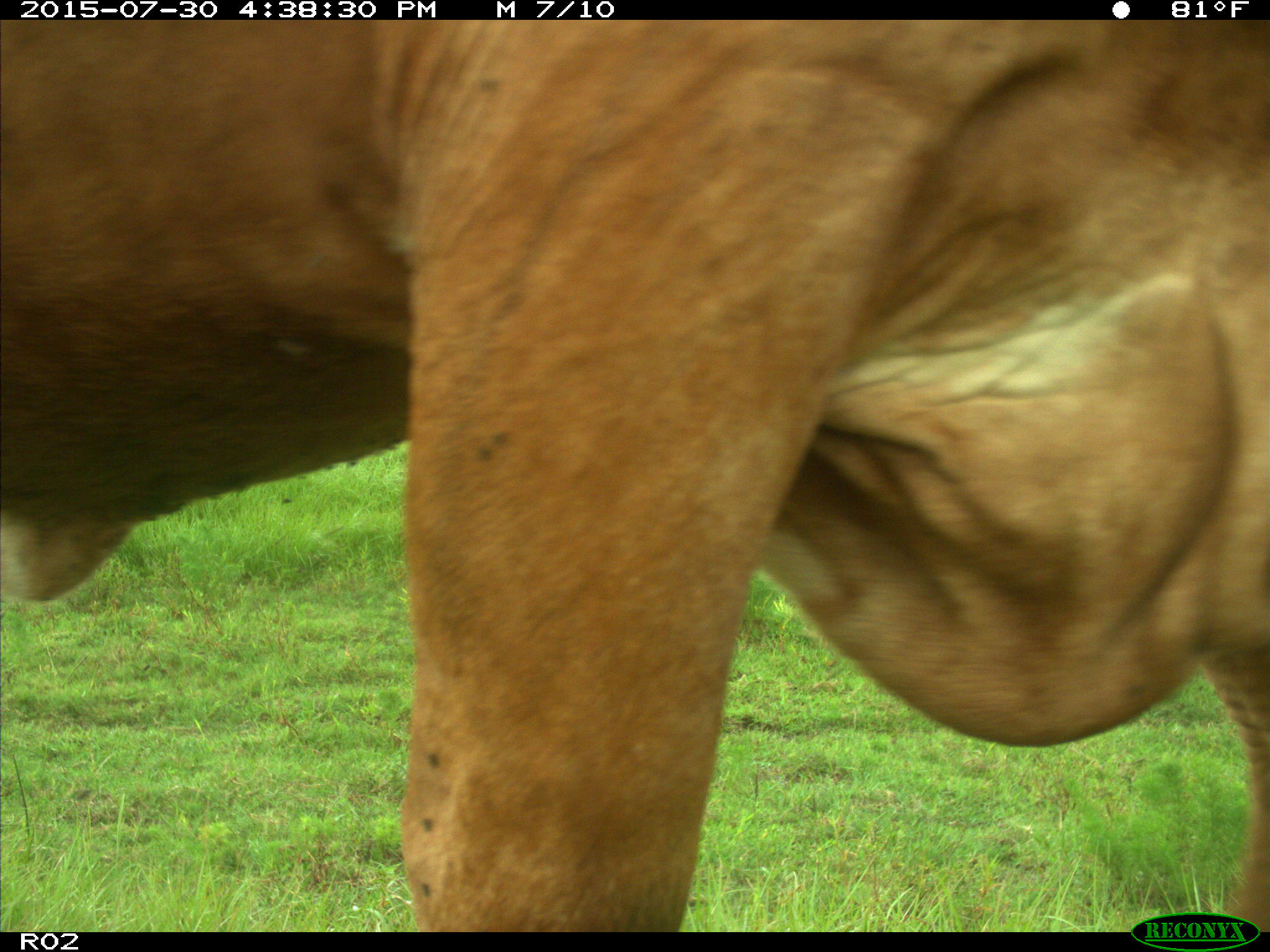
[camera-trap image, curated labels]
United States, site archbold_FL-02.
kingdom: Animalia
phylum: Chordata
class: Mammalia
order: Artiodactyla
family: Bovidae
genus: Bos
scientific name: Bos taurus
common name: domestic cow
Bos taurus (domestic cow).